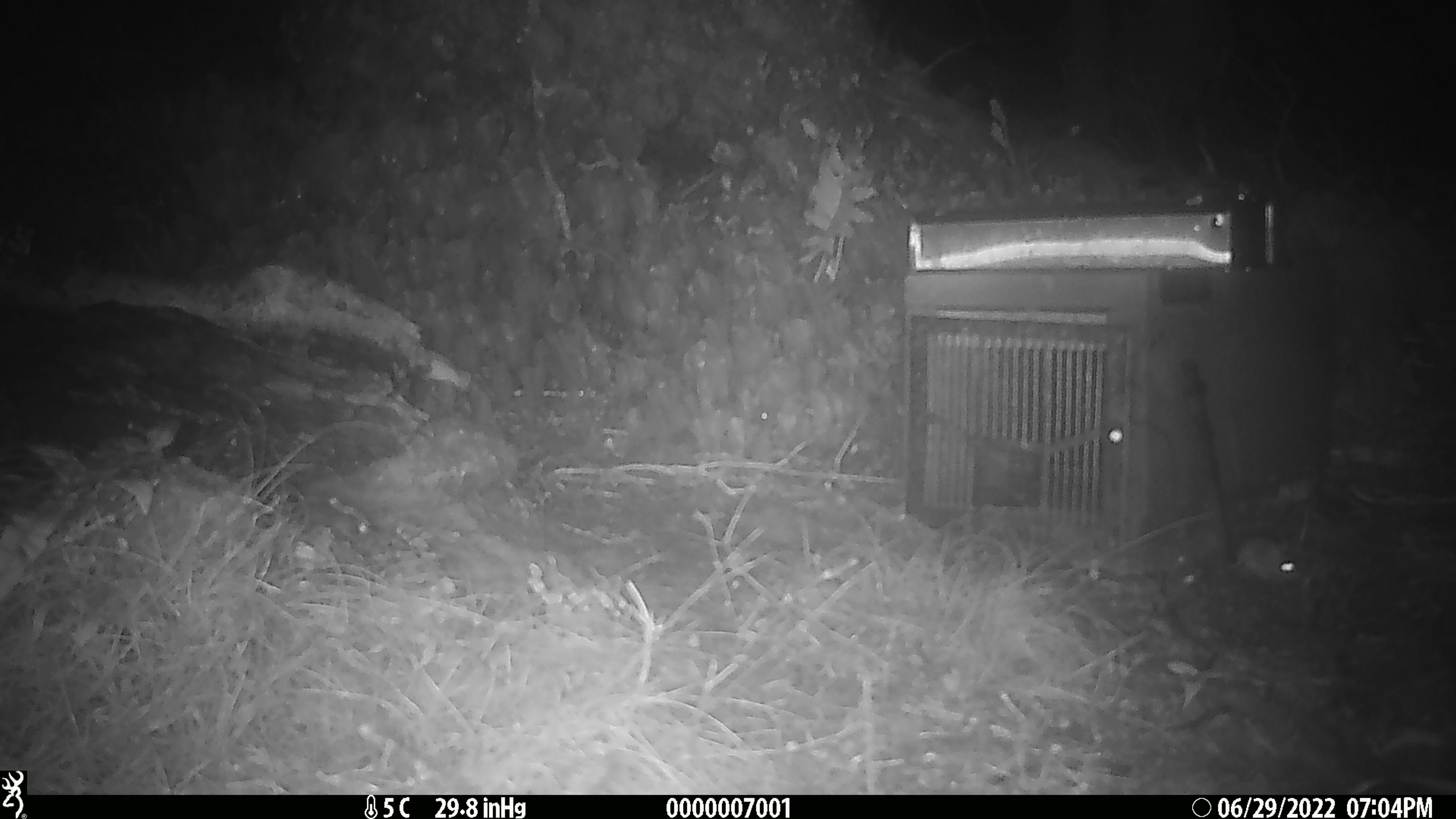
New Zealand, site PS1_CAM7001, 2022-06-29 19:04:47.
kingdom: Animalia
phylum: Chordata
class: Mammalia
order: Rodentia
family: Muridae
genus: Mus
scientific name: Mus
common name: mouse